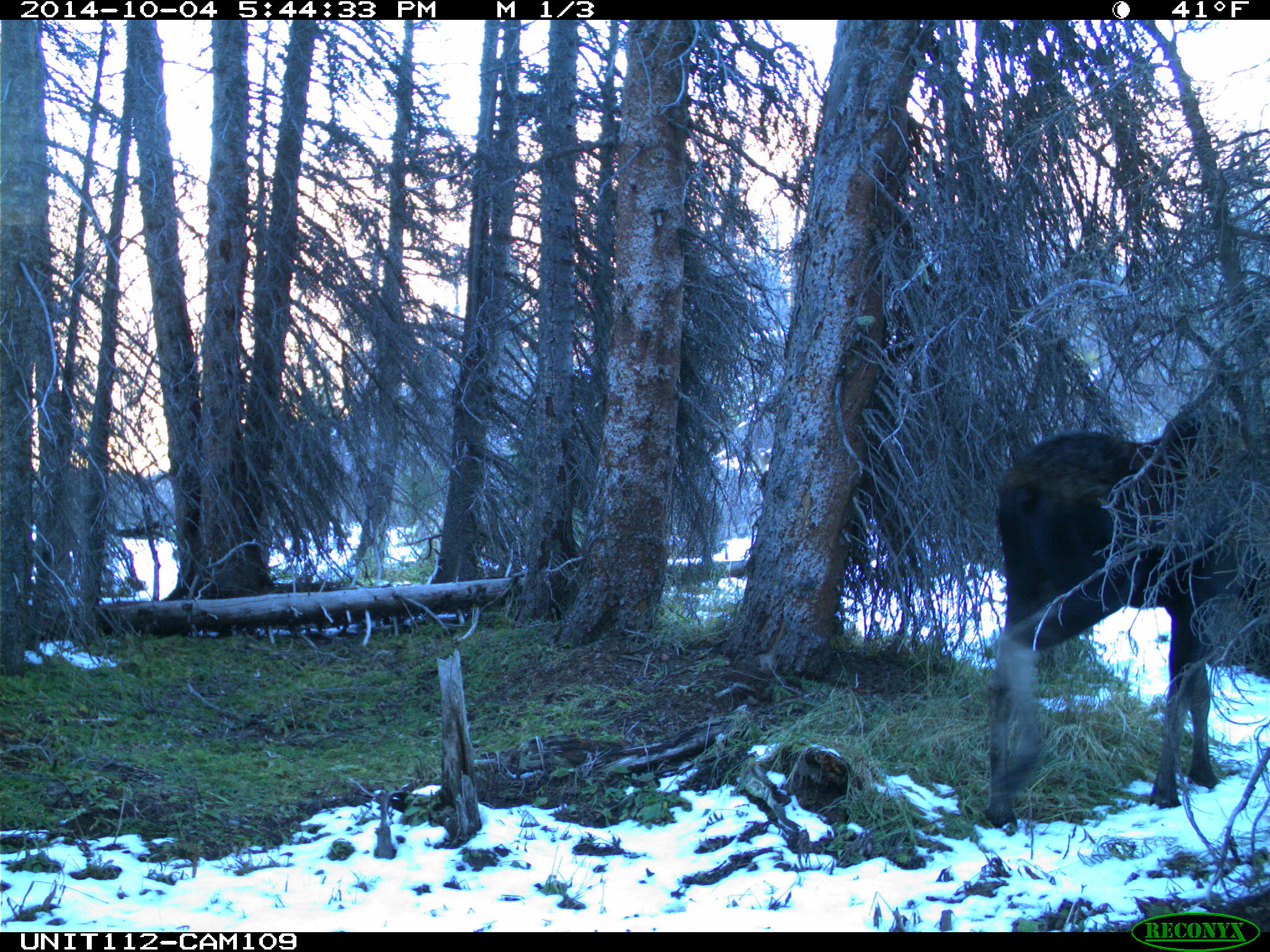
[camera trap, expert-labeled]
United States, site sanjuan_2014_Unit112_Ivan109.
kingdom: Animalia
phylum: Chordata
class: Mammalia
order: Artiodactyla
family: Cervidae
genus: Alces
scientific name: Alces alces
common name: moose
Alces alces (moose).